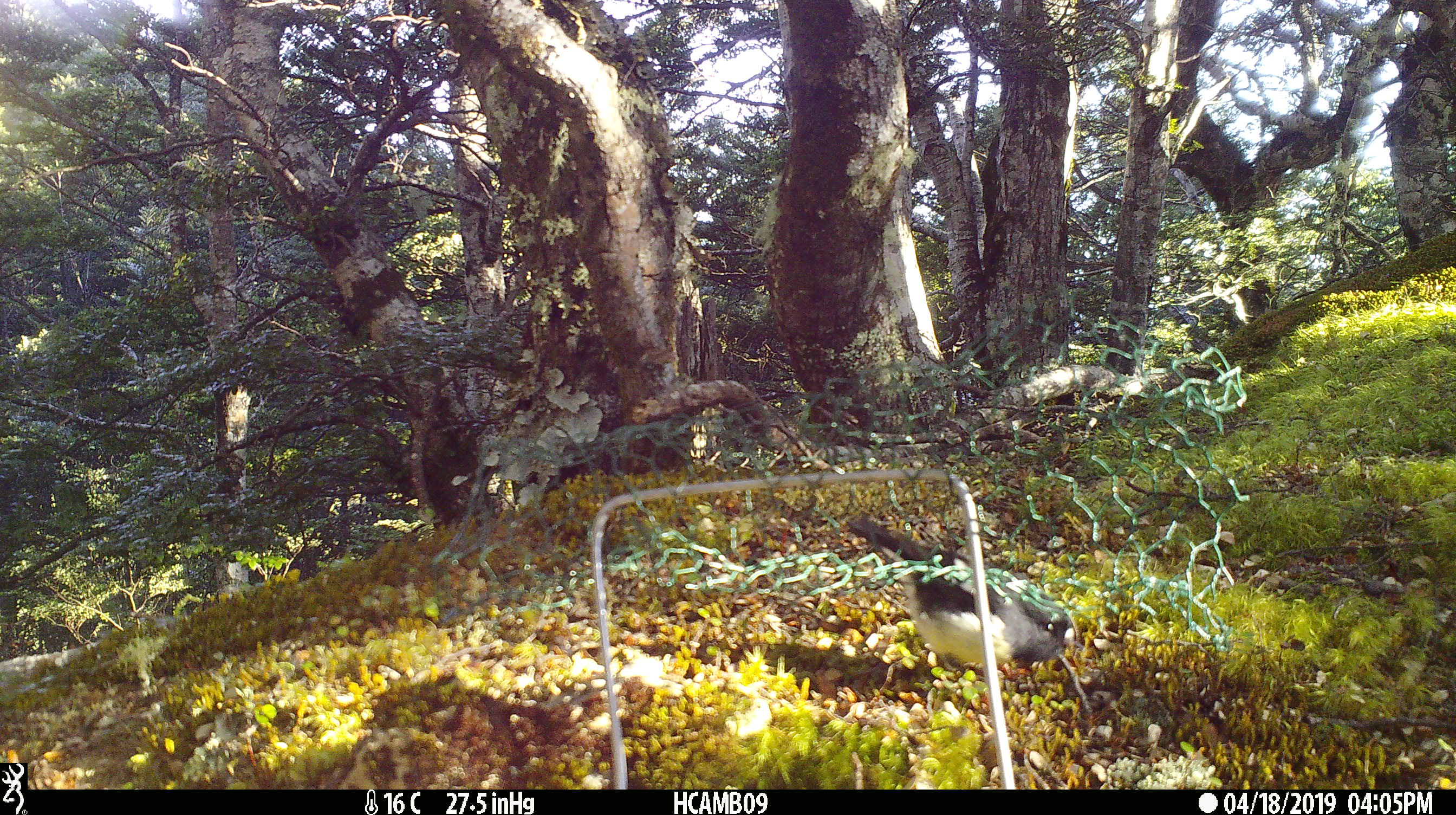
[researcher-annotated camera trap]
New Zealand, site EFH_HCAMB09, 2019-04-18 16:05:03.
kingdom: Animalia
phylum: Chordata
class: Aves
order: Passeriformes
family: Petroicidae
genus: Petroica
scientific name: Petroica macrocephala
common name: tomtit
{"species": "tomtit (Petroica macrocephala)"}